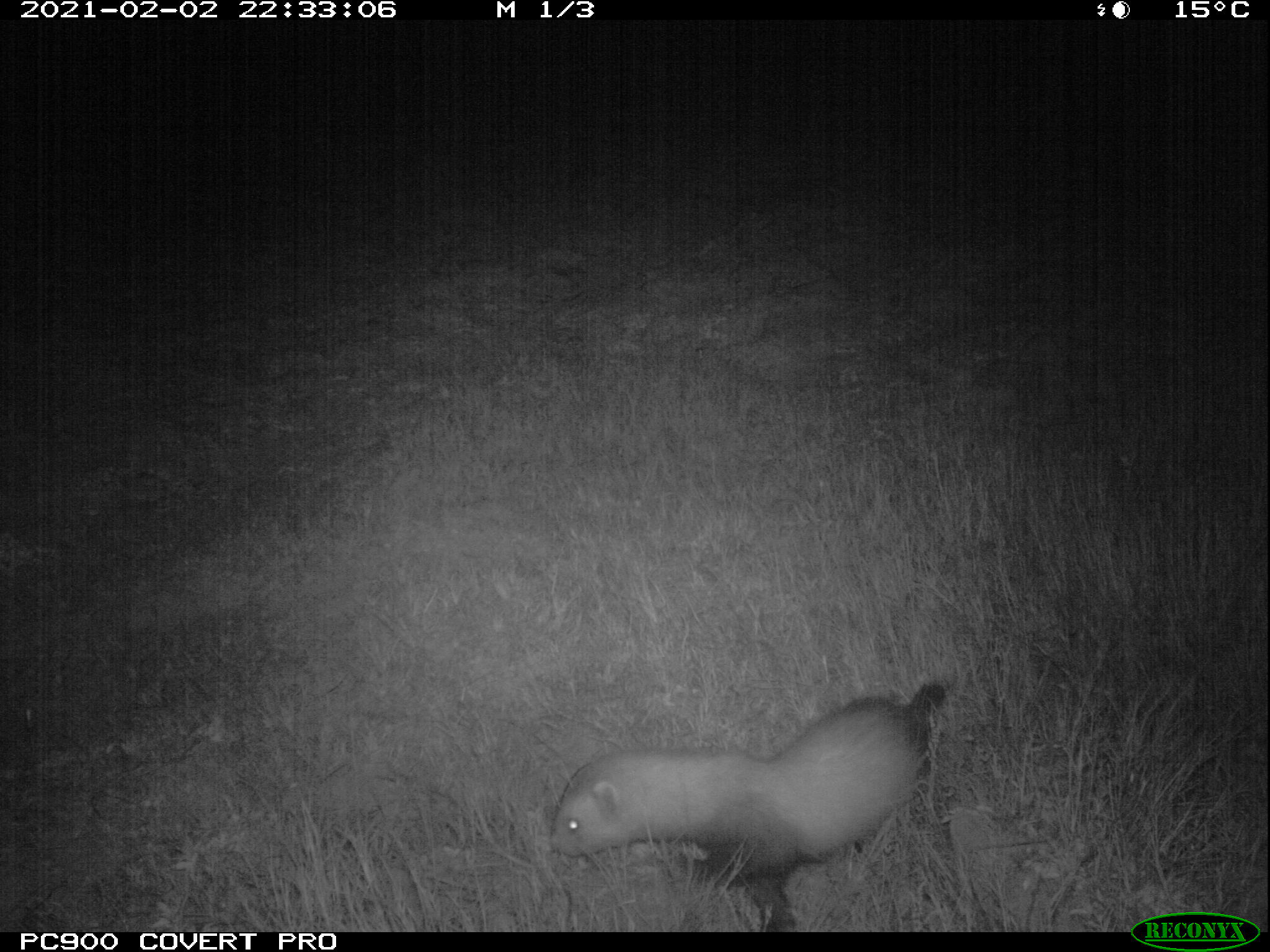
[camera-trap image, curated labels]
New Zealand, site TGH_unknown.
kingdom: Animalia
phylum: Chordata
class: Mammalia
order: Carnivora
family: Mustelidae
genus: Mustela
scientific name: Mustela furo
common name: ferret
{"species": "ferret (Mustela furo)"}